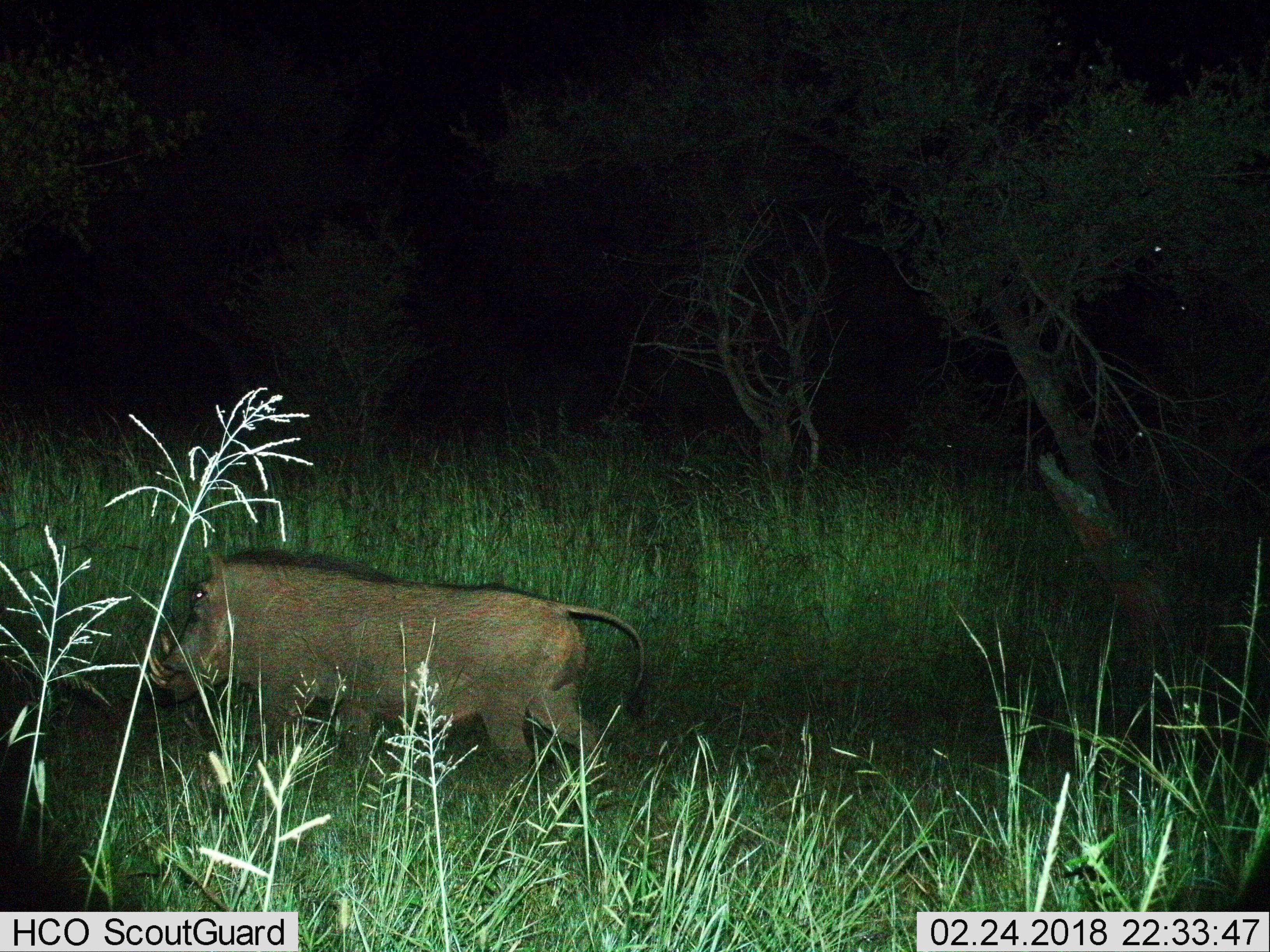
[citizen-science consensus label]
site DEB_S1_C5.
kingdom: Animalia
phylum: Chordata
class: Mammalia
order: Artiodactyla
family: Suidae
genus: Phacochoerus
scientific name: Phacochoerus africanus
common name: warthog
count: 1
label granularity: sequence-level